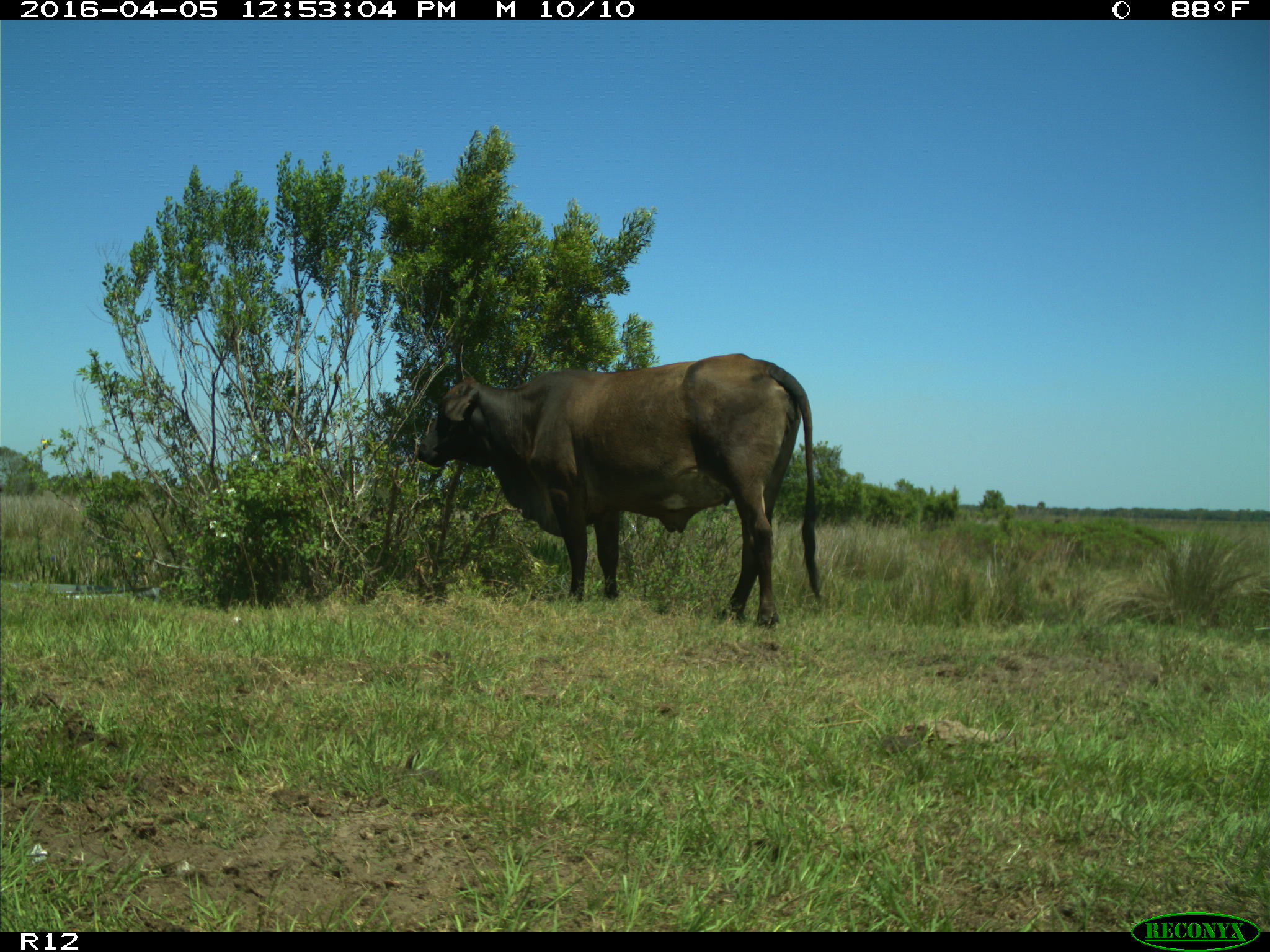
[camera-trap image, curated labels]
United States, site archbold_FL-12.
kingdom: Animalia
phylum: Chordata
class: Mammalia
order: Artiodactyla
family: Bovidae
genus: Bos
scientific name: Bos taurus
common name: domestic cow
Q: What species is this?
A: Bos taurus (domestic cow).